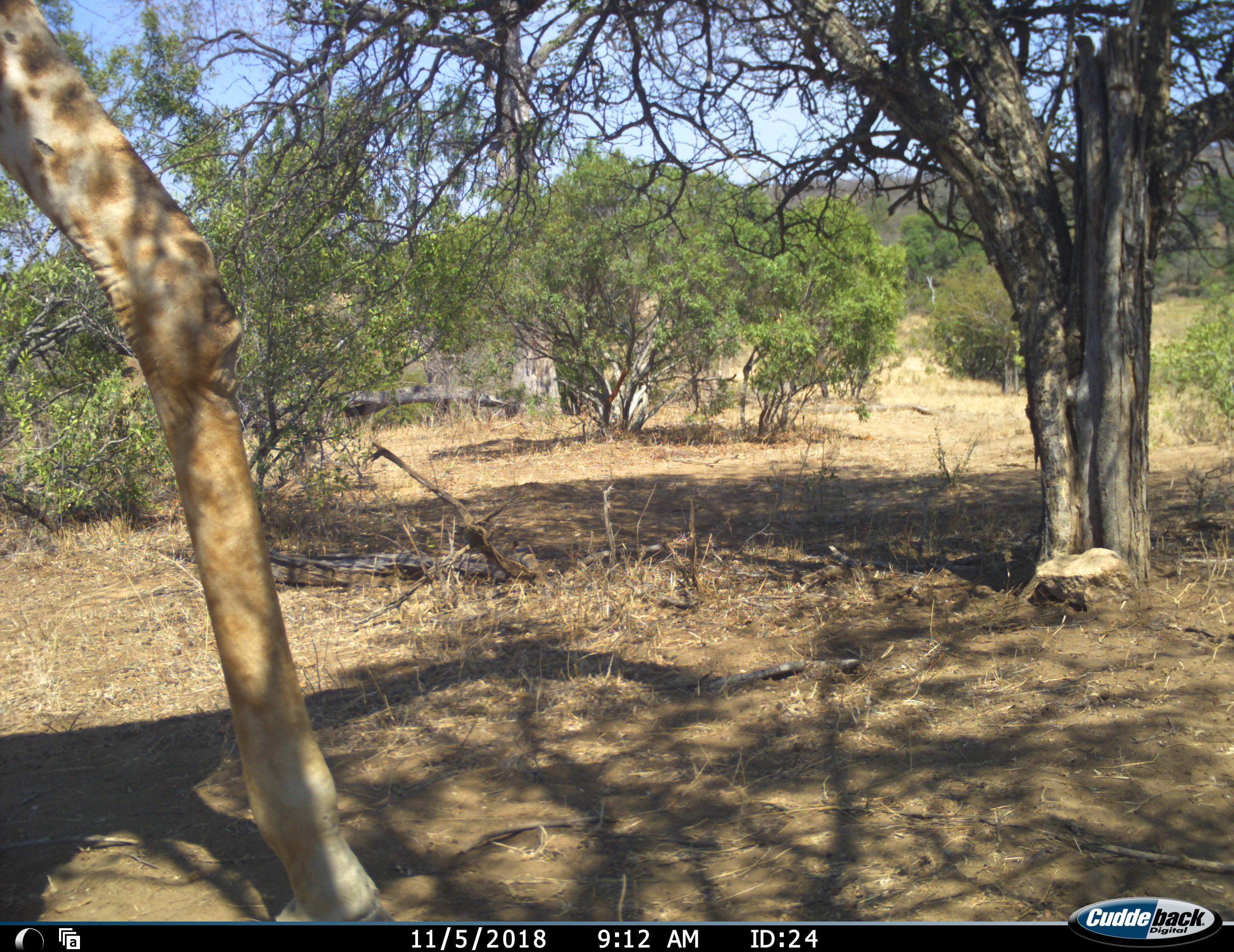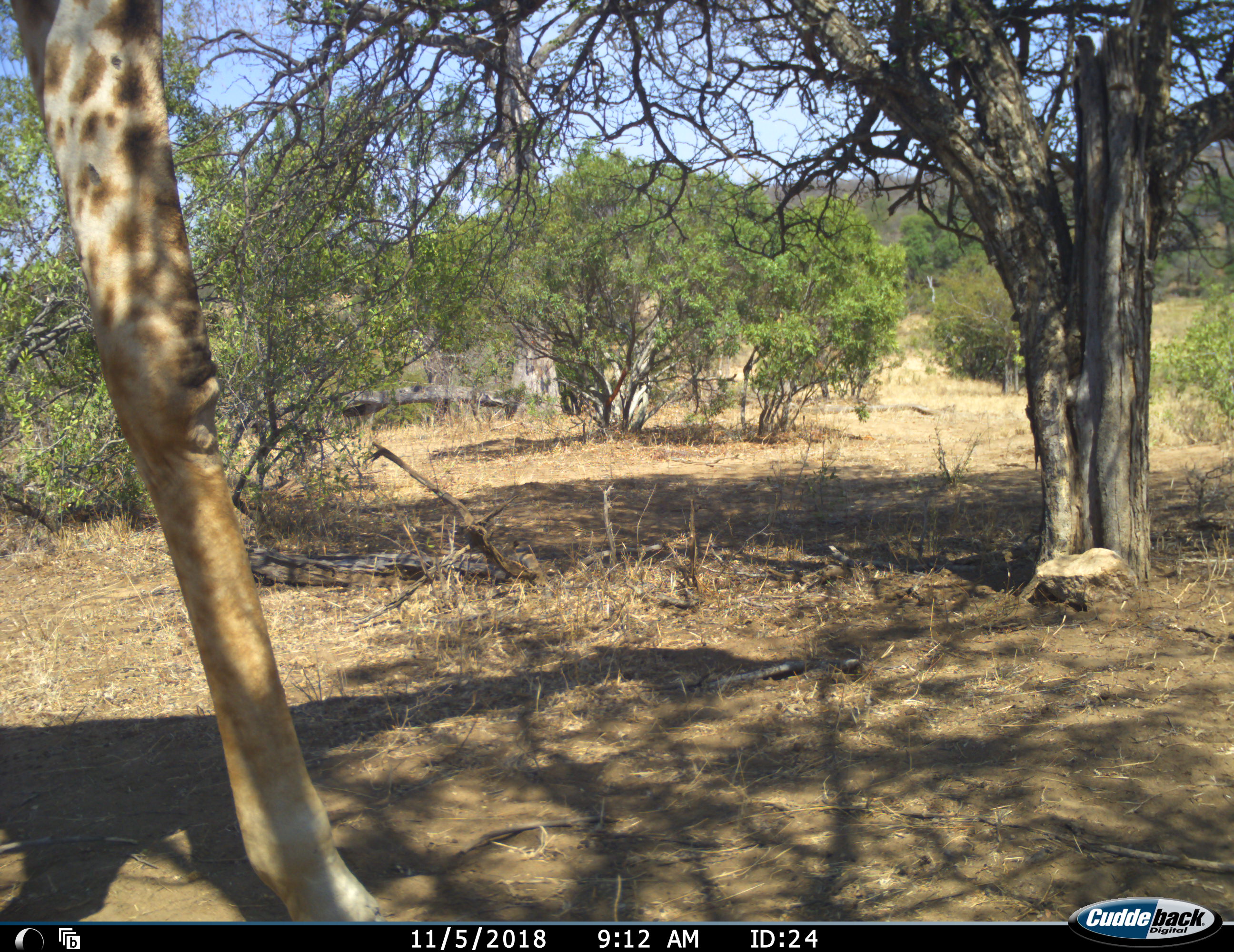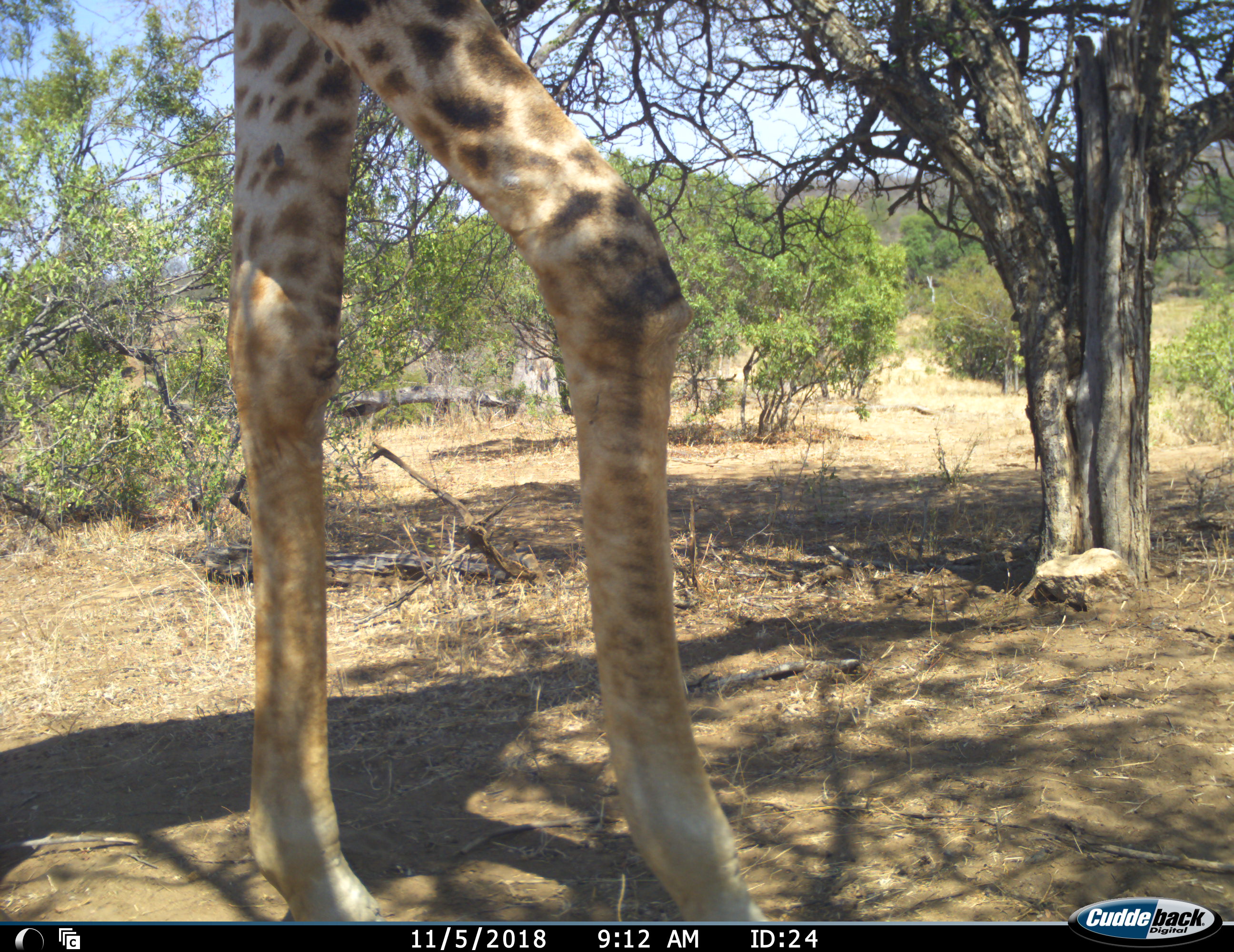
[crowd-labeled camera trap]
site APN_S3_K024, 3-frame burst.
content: unidentified animal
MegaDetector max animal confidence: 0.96